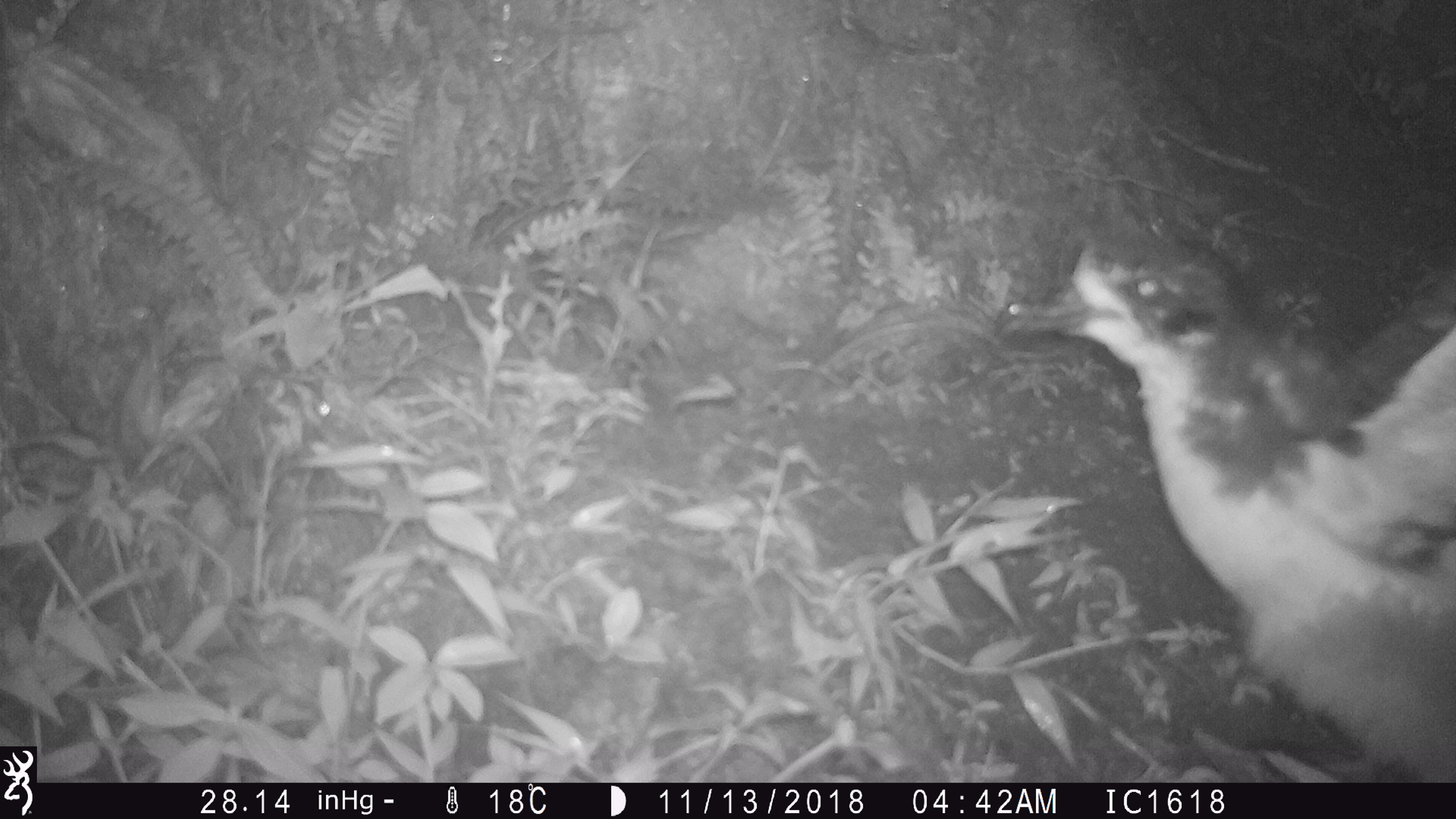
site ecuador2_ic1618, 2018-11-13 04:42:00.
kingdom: Animalia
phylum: Chordata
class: Aves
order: Procellariiformes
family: Procellariidae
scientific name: Procellariidae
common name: petrel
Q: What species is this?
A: Petrel (Procellariidae).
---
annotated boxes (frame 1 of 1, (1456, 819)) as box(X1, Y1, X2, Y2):
petrel: box(984, 215, 1456, 784)